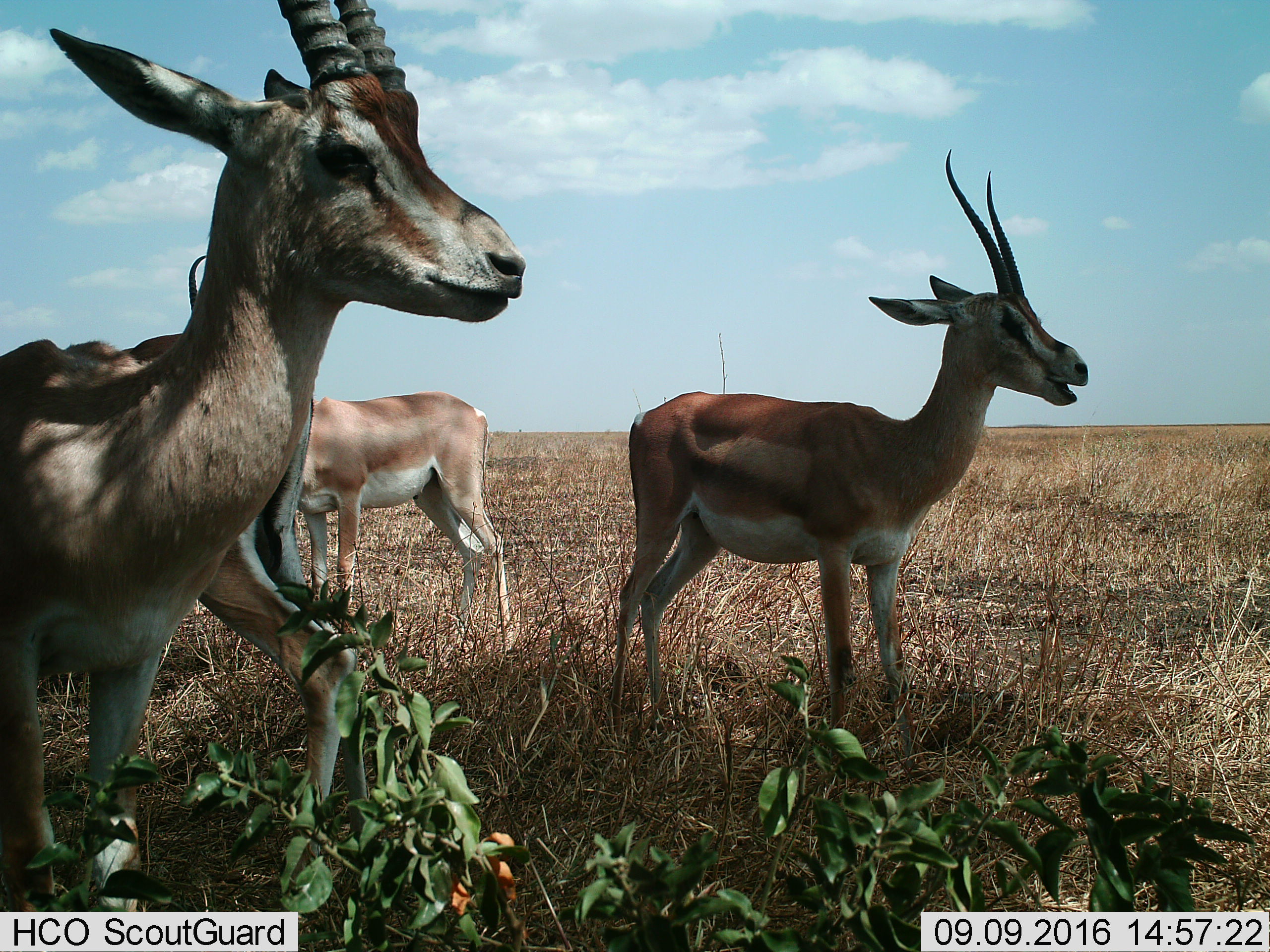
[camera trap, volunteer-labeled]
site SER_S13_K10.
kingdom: Animalia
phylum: Chordata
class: Mammalia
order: Artiodactyla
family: Bovidae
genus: Nanger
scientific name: Nanger granti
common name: grant's gazelle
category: gazellegrants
Gazellegrants (grant's gazelle) (Nanger granti), count 3. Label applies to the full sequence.